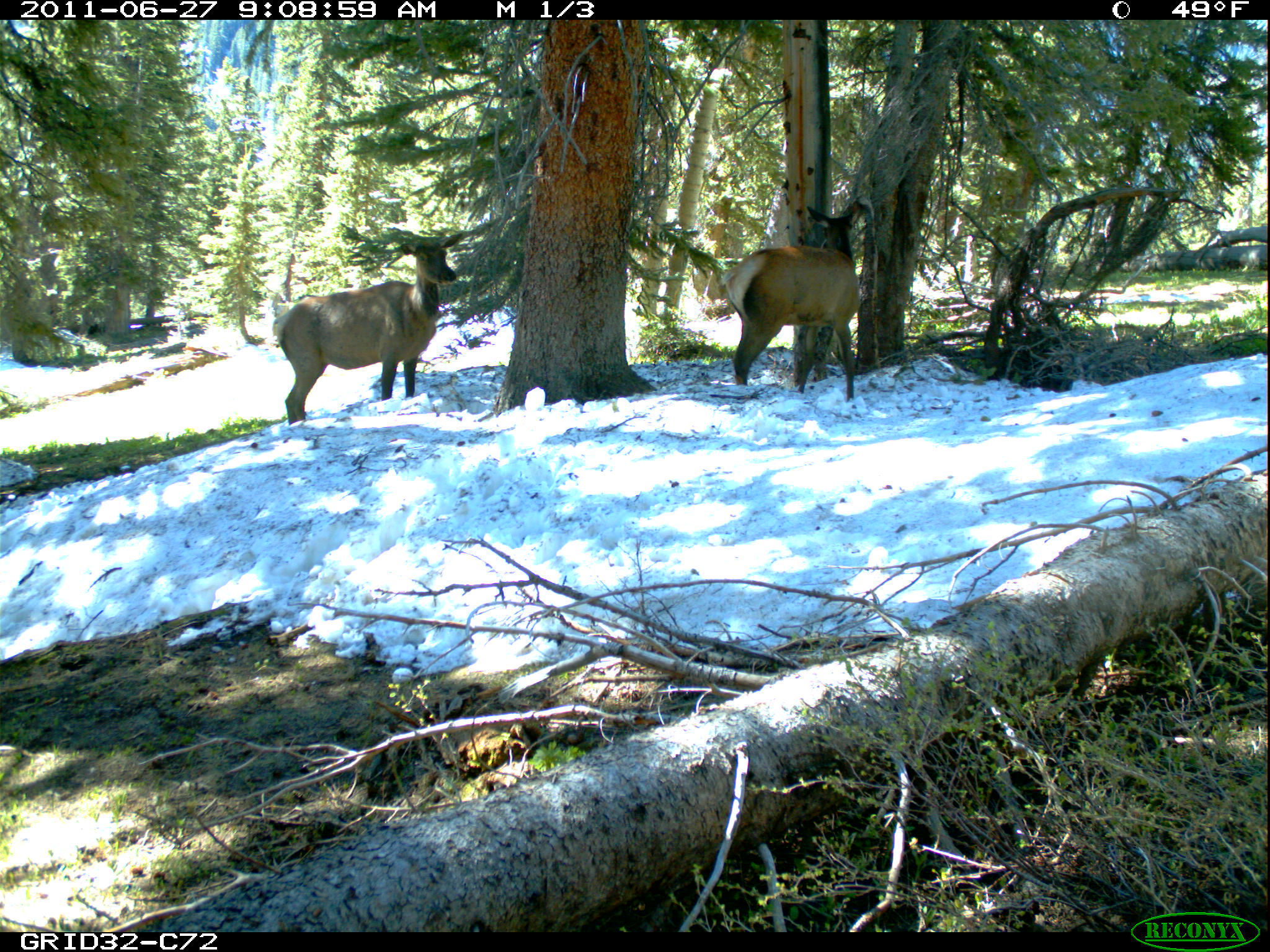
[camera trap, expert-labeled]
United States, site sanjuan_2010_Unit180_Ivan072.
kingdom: Animalia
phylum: Chordata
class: Mammalia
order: Artiodactyla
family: Cervidae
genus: Cervus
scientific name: Cervus elaphus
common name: red deer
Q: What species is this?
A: Cervus elaphus (red deer).